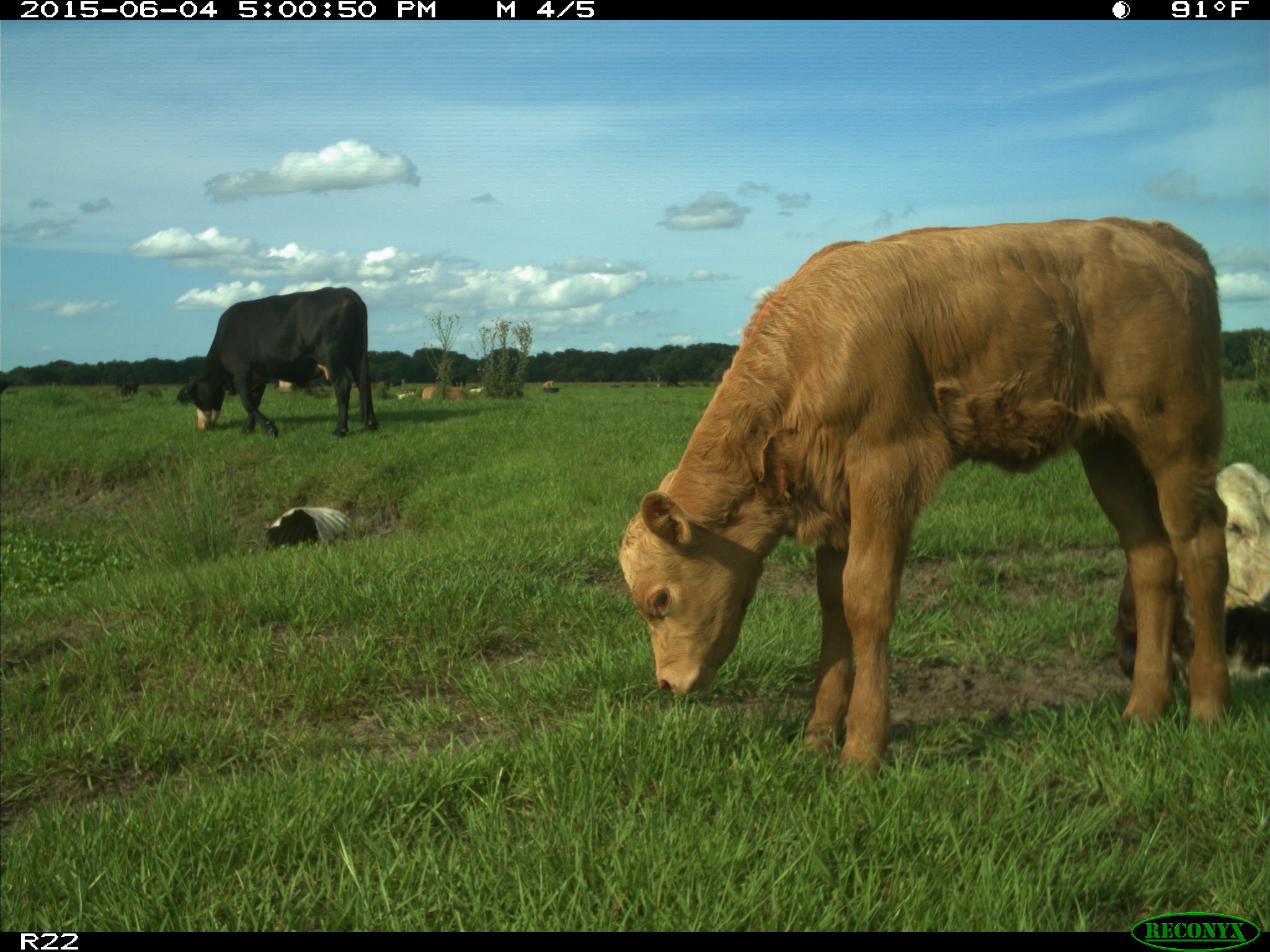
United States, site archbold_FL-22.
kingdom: Animalia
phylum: Chordata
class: Mammalia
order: Artiodactyla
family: Bovidae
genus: Bos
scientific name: Bos taurus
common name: domestic cow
Bos taurus (domestic cow).